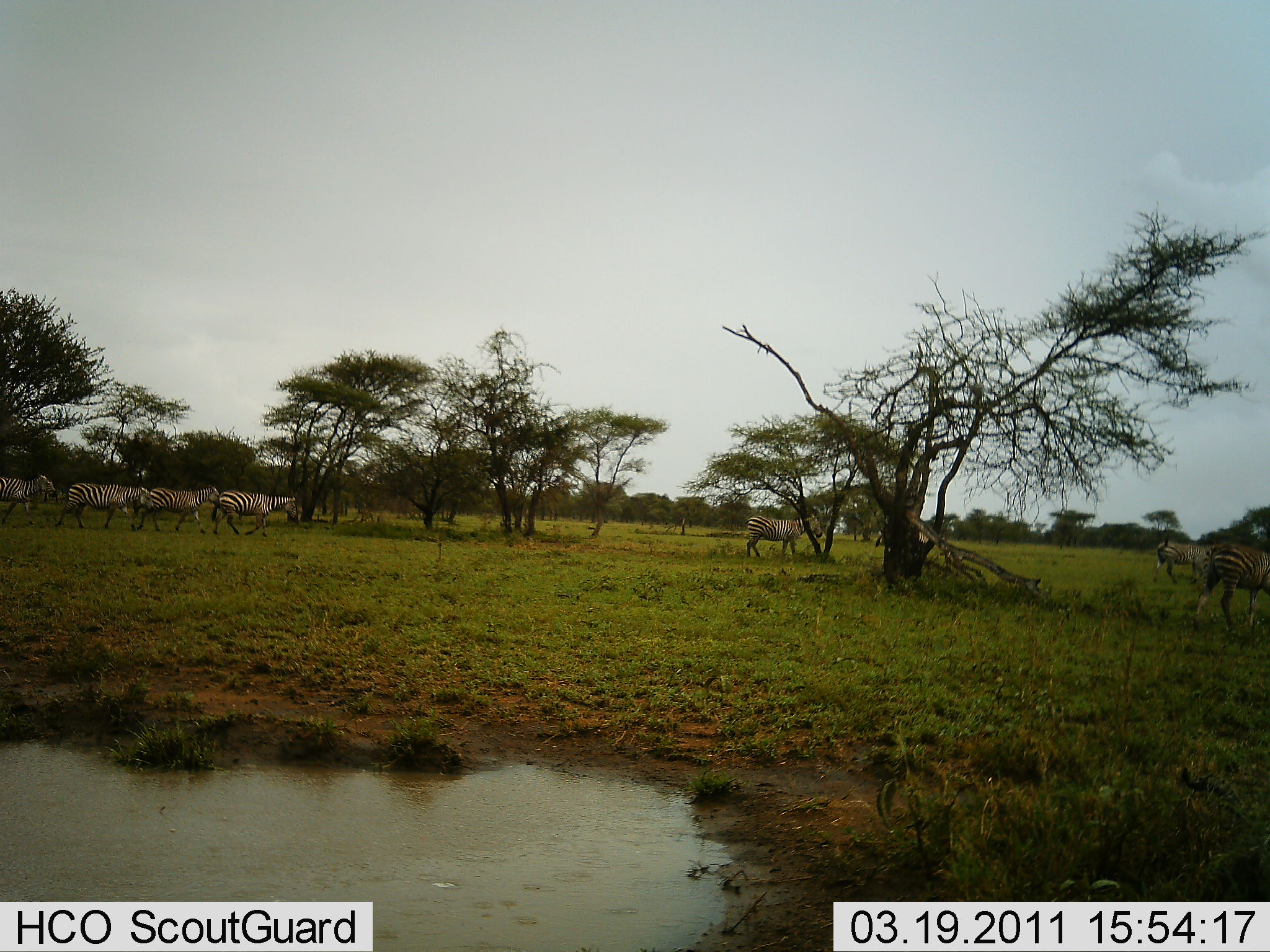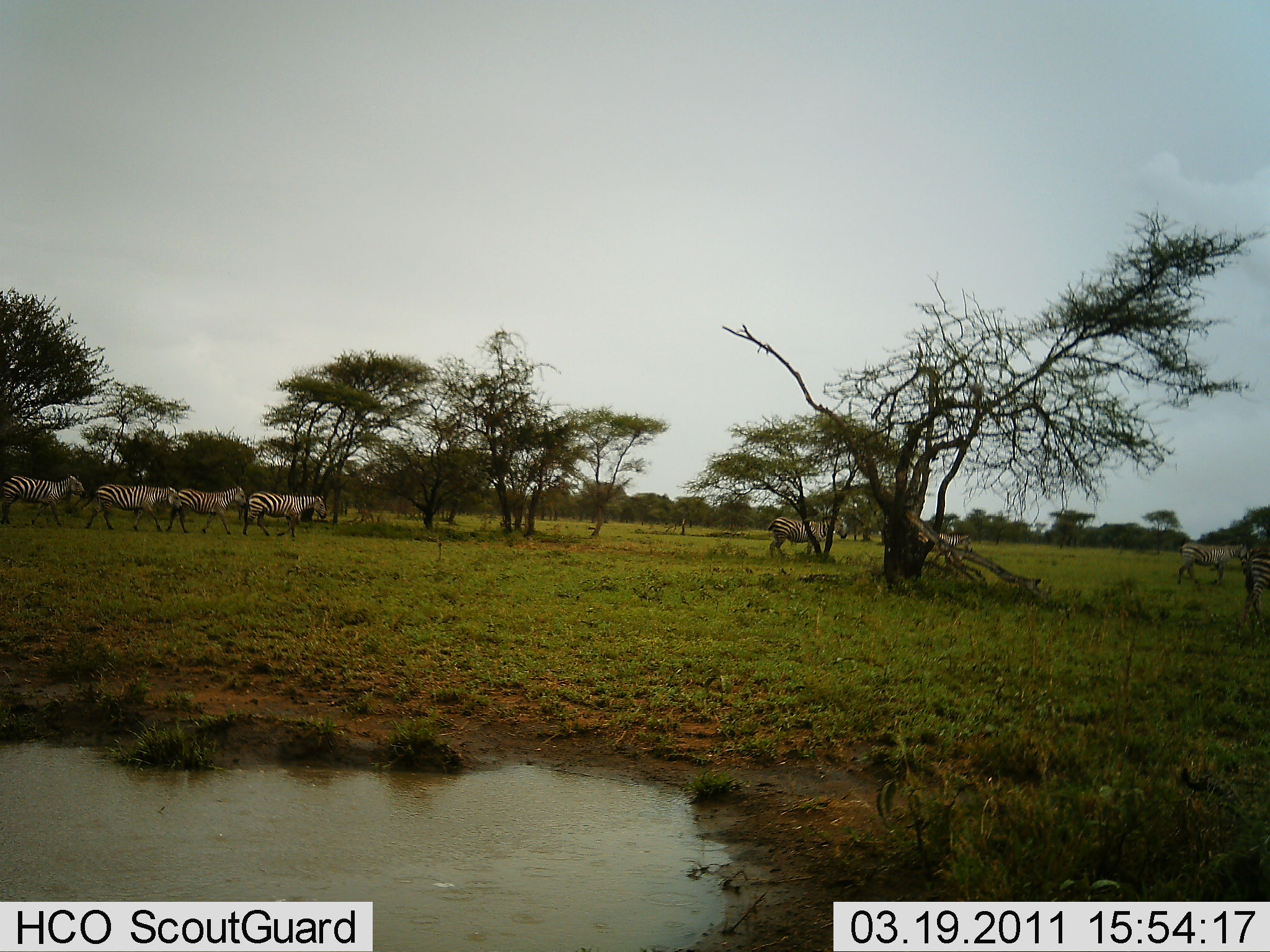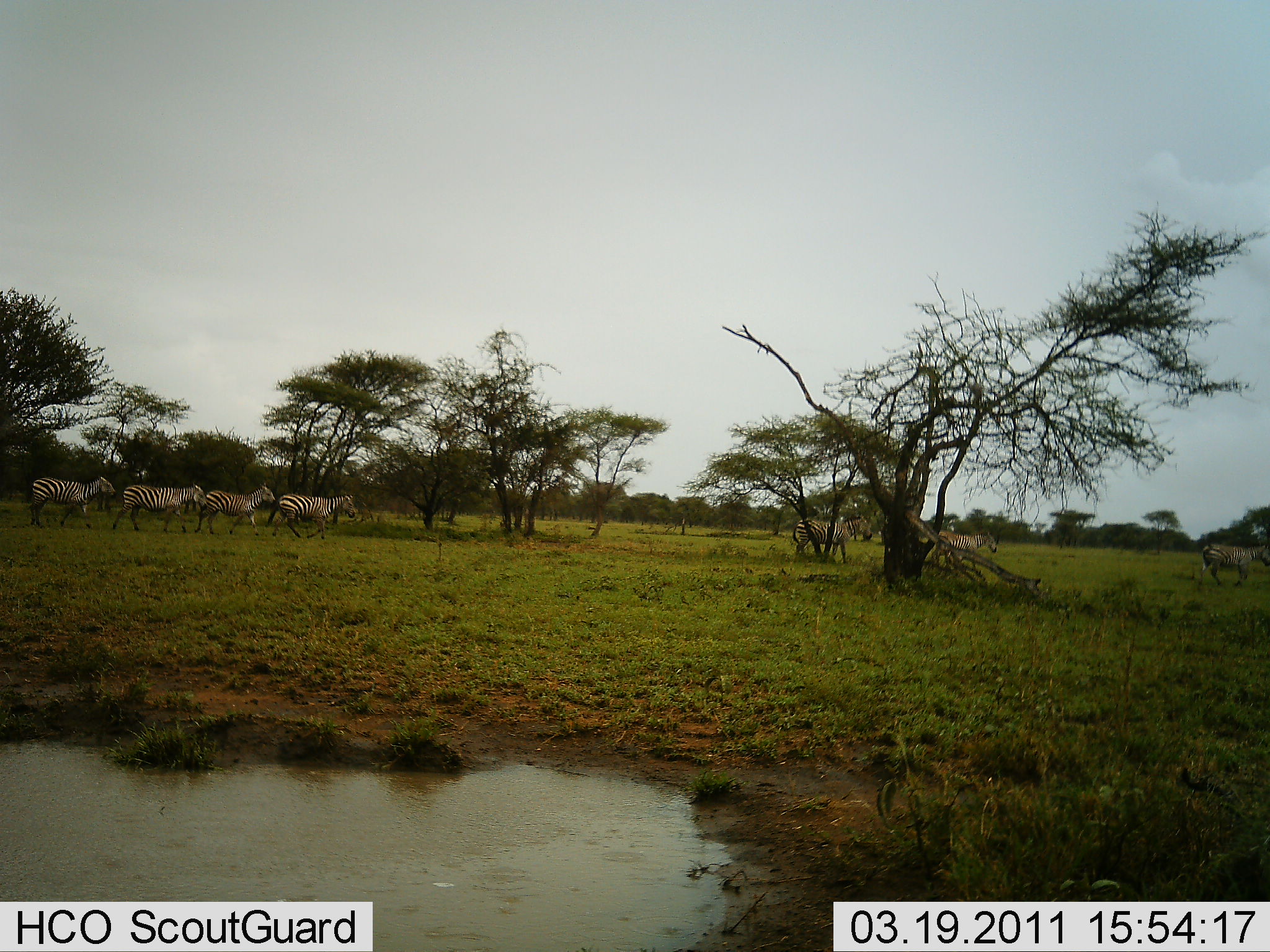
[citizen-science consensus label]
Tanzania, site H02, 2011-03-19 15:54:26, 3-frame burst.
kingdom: Animalia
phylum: Chordata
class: Mammalia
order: Perissodactyla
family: Equidae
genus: Equus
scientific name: Equus quagga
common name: plains zebra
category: zebra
Zebra (plains zebra) (Equus quagga), count 8. Behavior (volunteer vote fractions): standing 8%, resting 0%, moving 100%, interacting 0%. Young present (vote fraction): 0%. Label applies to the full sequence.